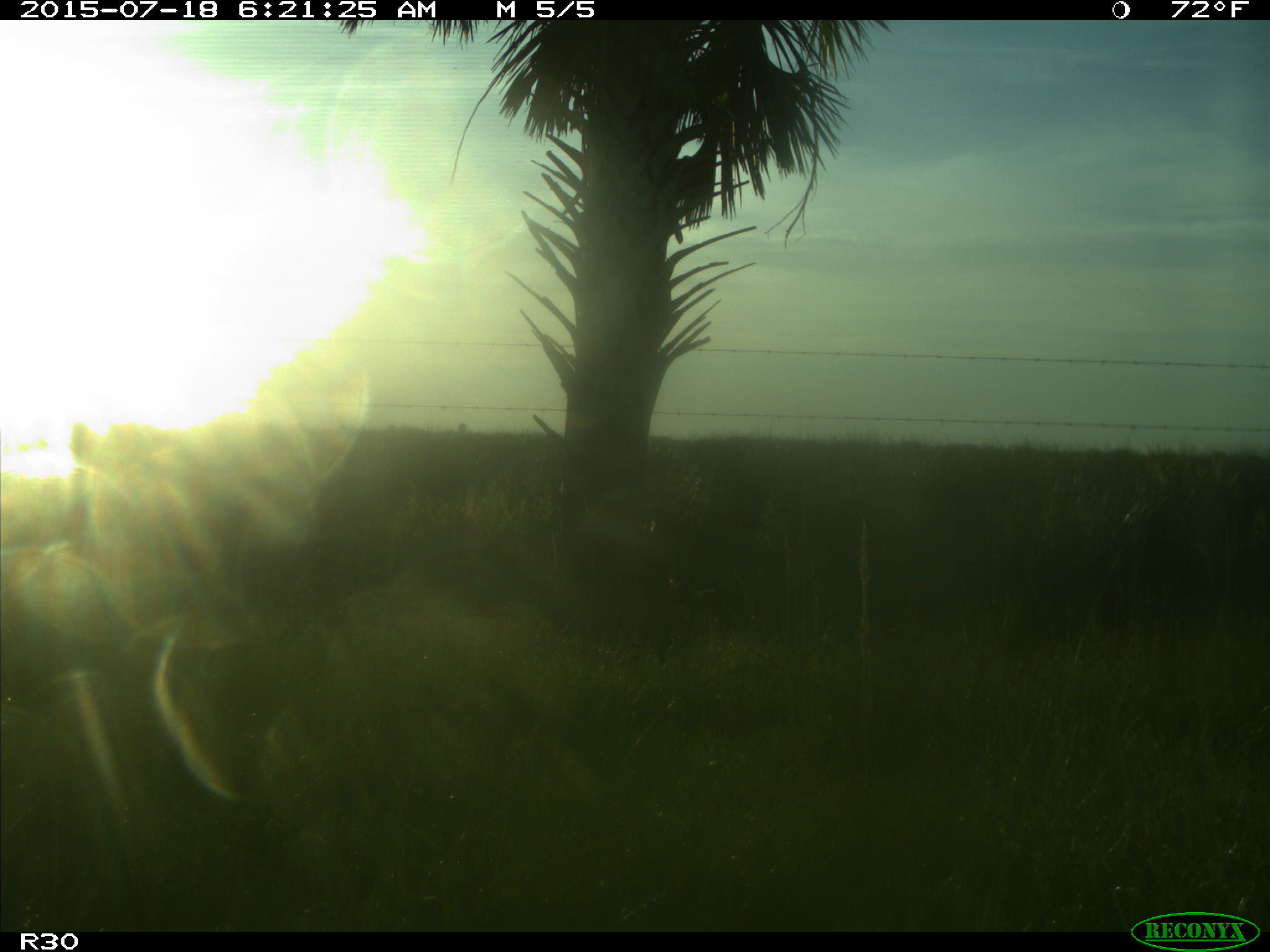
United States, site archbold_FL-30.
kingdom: Animalia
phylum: Chordata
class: Mammalia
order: Artiodactyla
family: Bovidae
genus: Bos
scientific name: Bos taurus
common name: domestic cow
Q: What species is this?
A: Bos taurus (domestic cow).